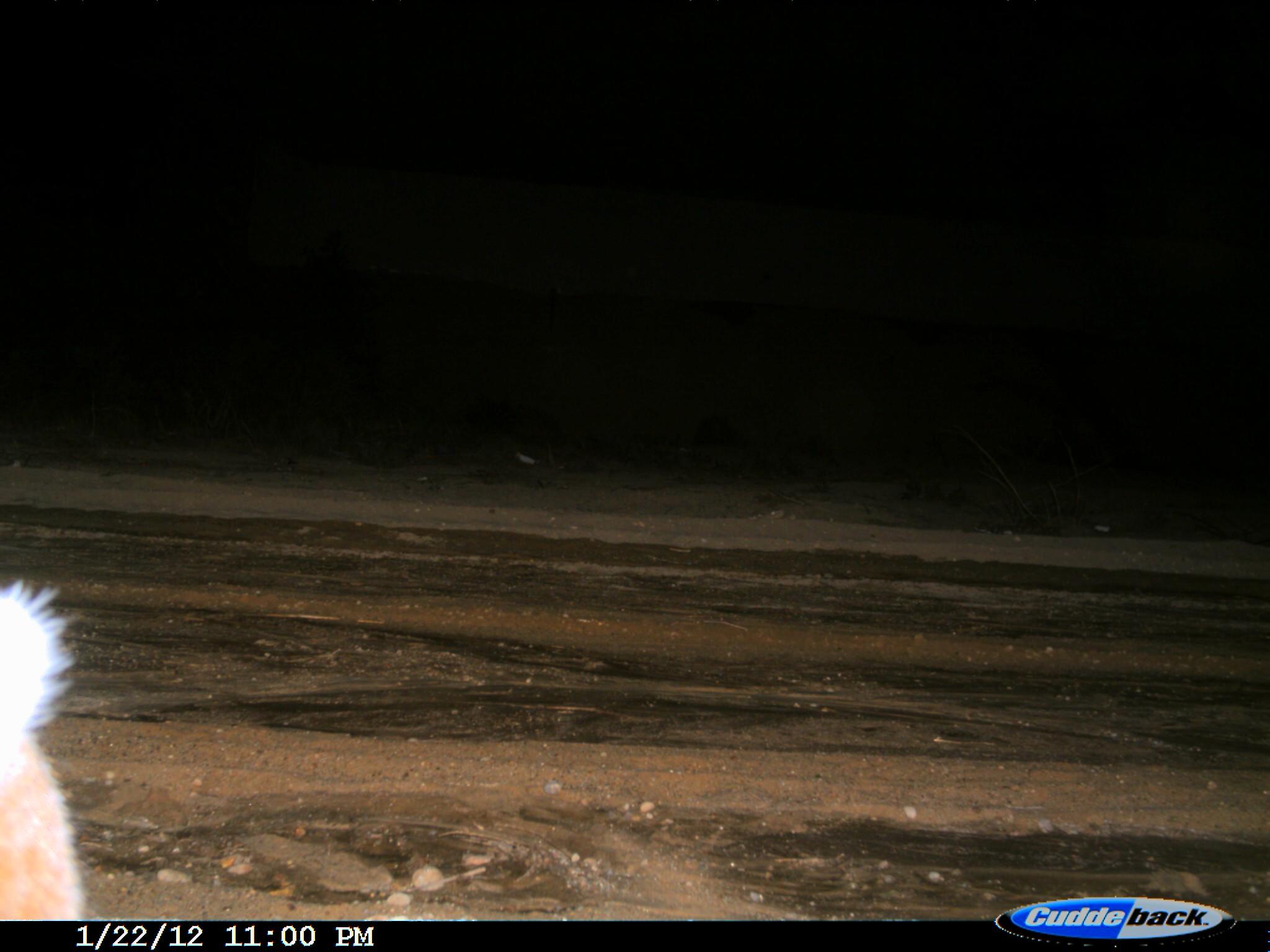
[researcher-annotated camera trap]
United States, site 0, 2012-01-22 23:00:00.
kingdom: Animalia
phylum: Chordata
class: Mammalia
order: Carnivora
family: Felidae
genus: Lynx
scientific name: Lynx rufus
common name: bobcat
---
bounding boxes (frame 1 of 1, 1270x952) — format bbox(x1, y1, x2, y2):
bobcat: bbox(3, 563, 105, 920)